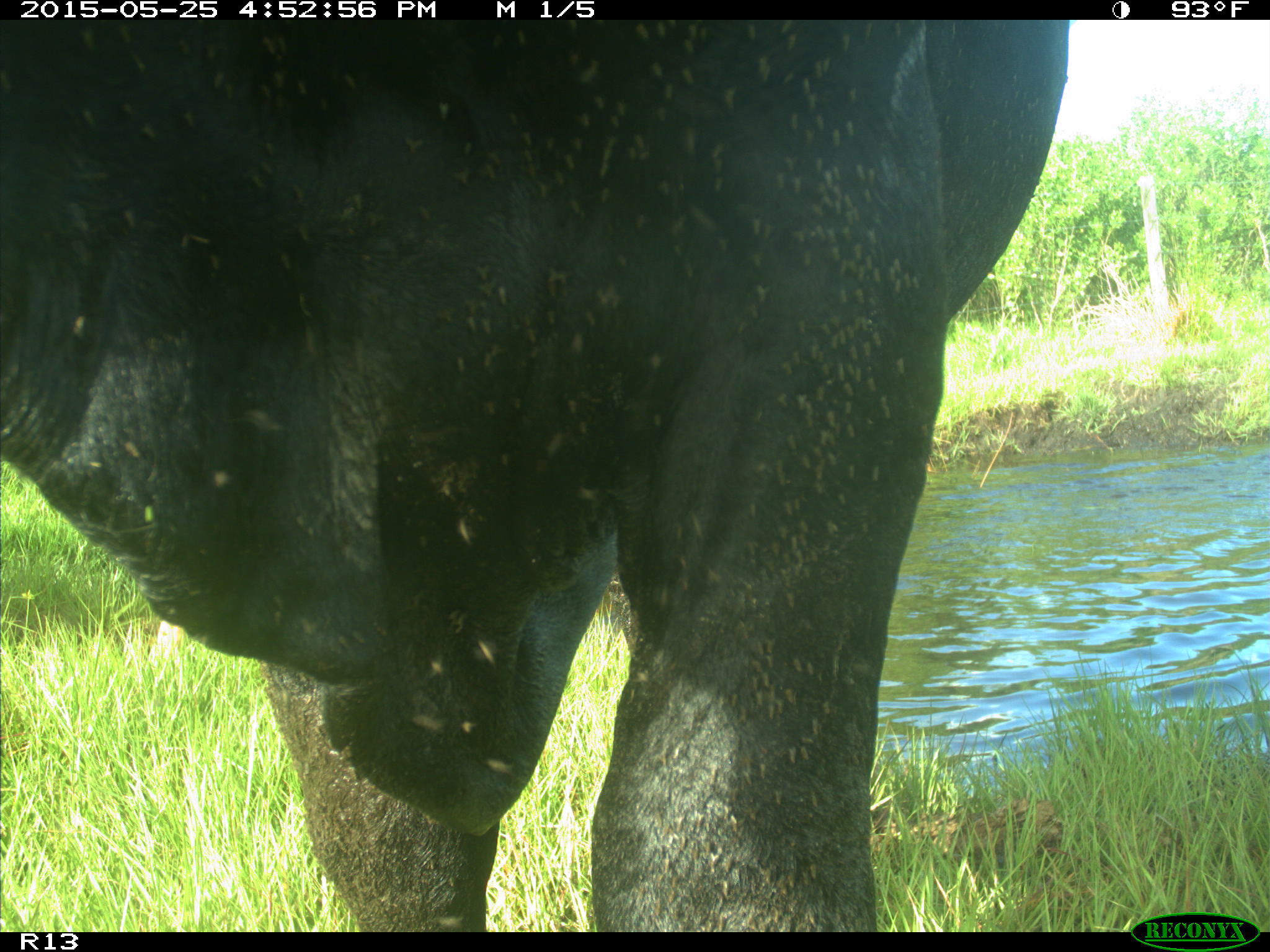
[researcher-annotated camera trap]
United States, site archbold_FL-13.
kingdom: Animalia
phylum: Chordata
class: Mammalia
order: Artiodactyla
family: Bovidae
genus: Bos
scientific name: Bos taurus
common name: domestic cow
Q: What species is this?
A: Bos taurus (domestic cow).